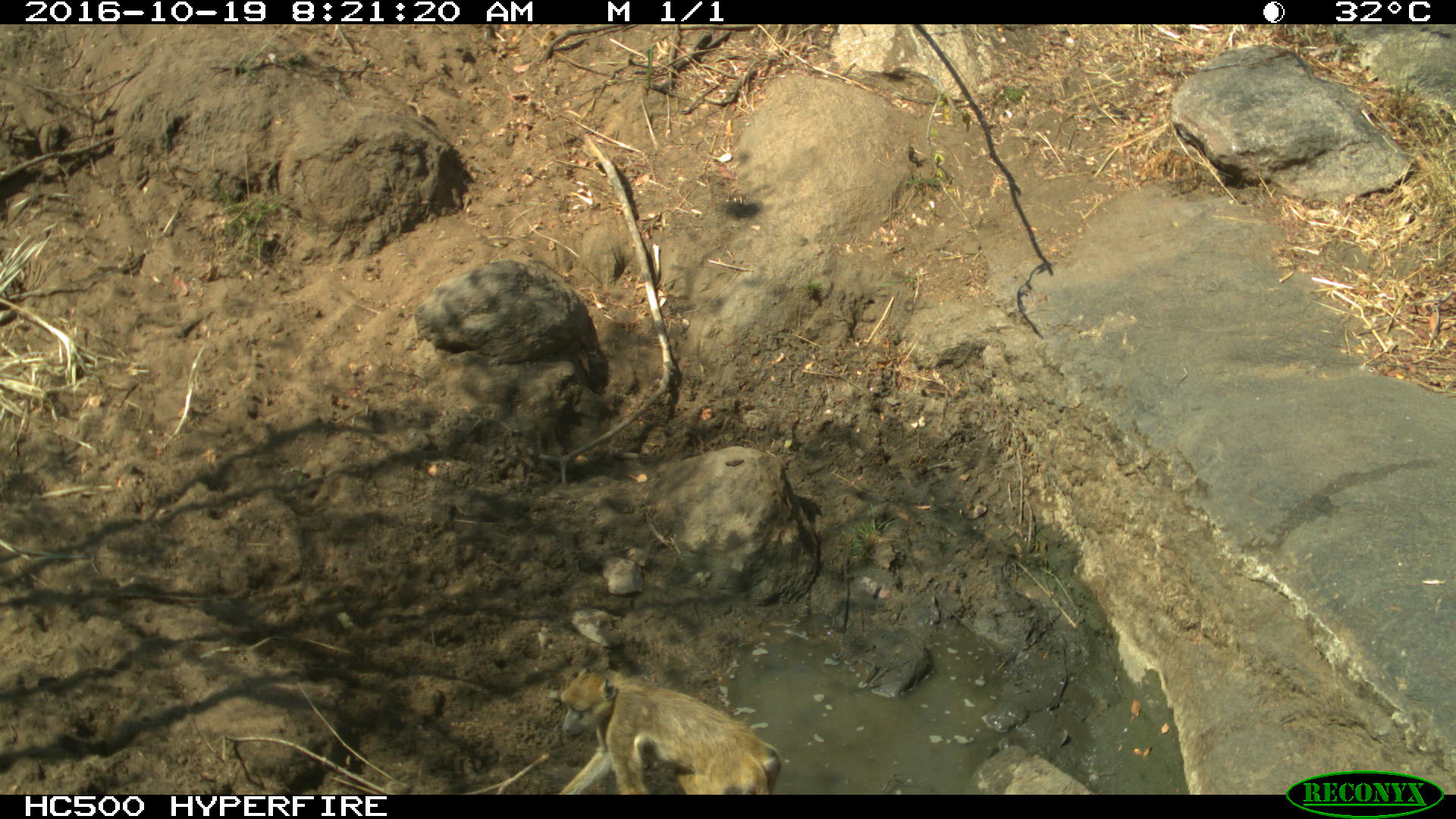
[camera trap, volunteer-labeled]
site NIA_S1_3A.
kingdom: Animalia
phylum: Chordata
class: Mammalia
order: Primates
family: Cercopithecidae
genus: Papio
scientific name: Papio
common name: baboon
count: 1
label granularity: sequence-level